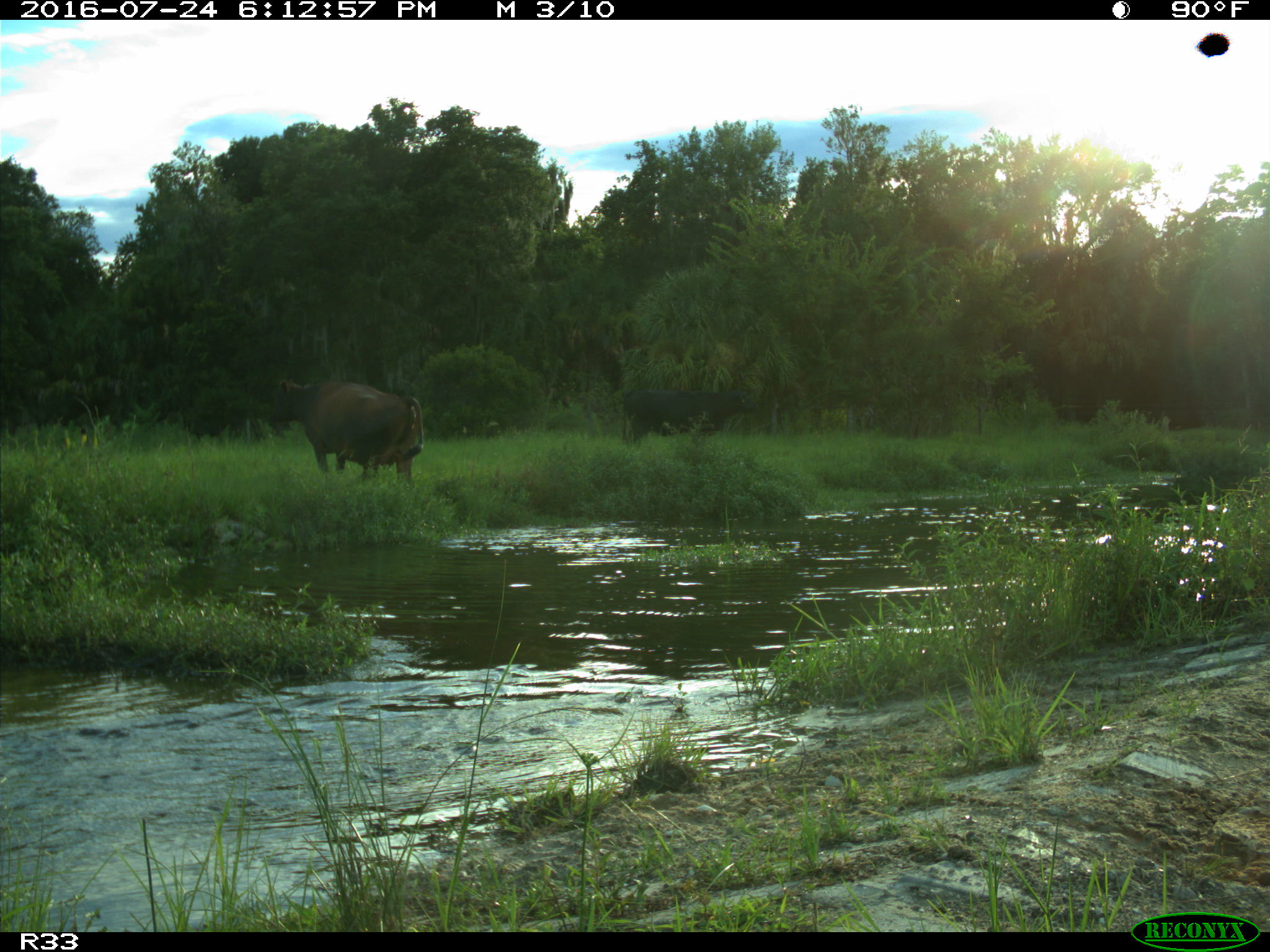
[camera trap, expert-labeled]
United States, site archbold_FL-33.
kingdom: Animalia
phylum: Chordata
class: Mammalia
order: Artiodactyla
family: Bovidae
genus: Bos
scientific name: Bos taurus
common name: domestic cow